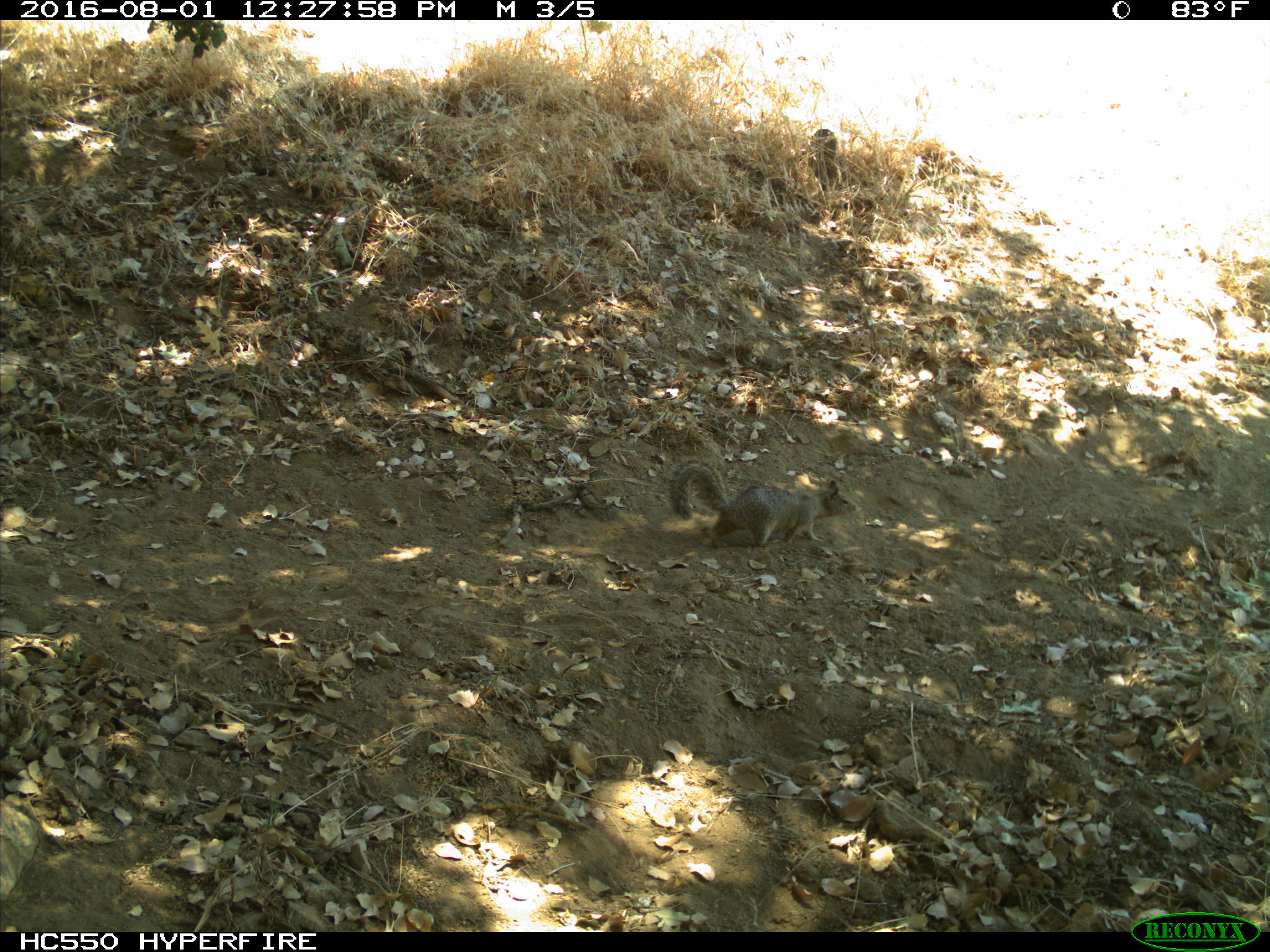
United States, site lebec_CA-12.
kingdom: Animalia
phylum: Chordata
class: Mammalia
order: Rodentia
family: Sciuridae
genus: Otospermophilus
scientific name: Otospermophilus beecheyi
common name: california ground squirrel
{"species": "Otospermophilus beecheyi (california ground squirrel)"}